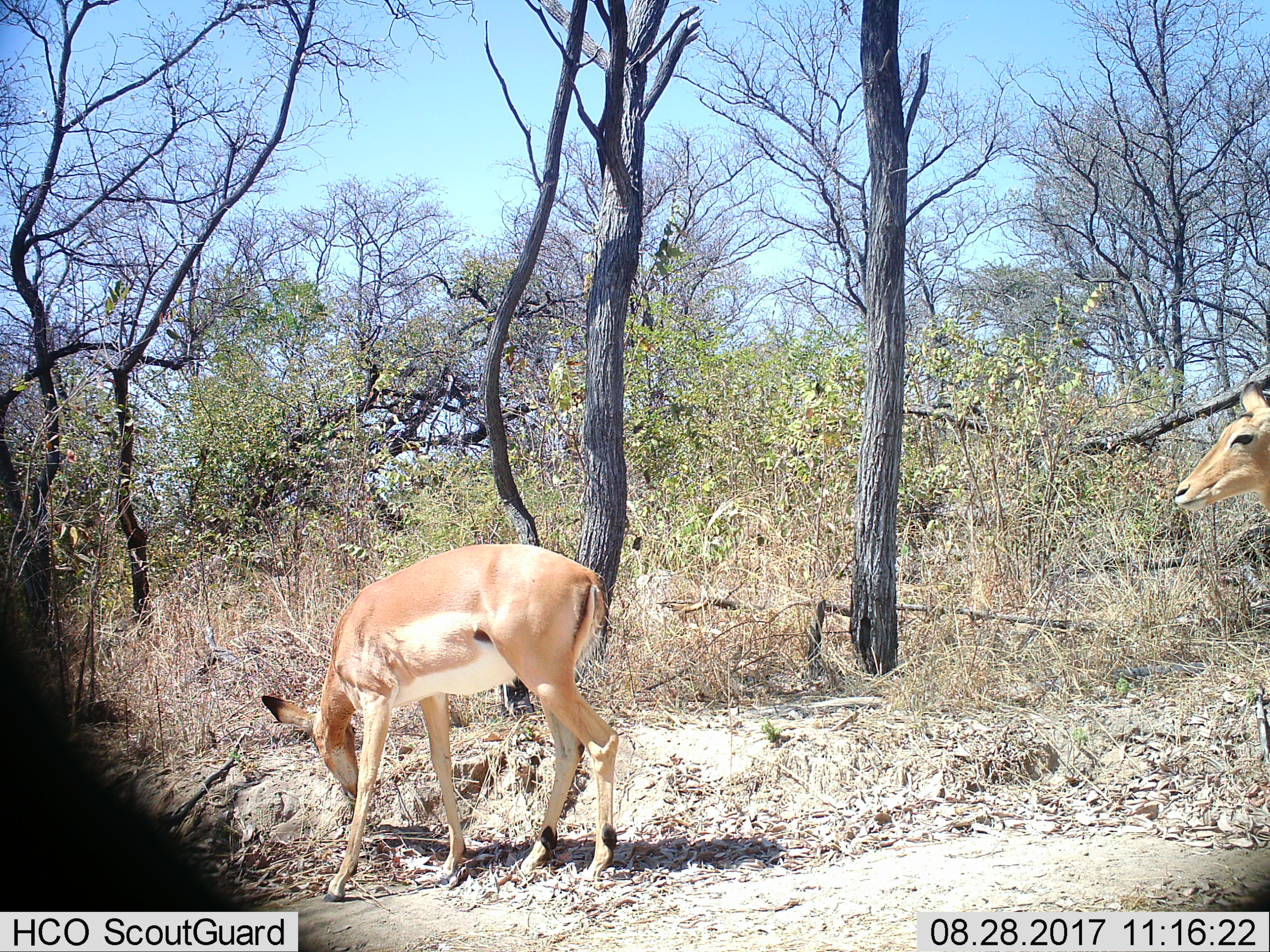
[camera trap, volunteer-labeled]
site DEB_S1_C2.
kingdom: Animalia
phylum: Chordata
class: Mammalia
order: Artiodactyla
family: Bovidae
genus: Aepyceros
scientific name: Aepyceros melampus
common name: impala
Impala (Aepyceros melampus), count 2. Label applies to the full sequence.